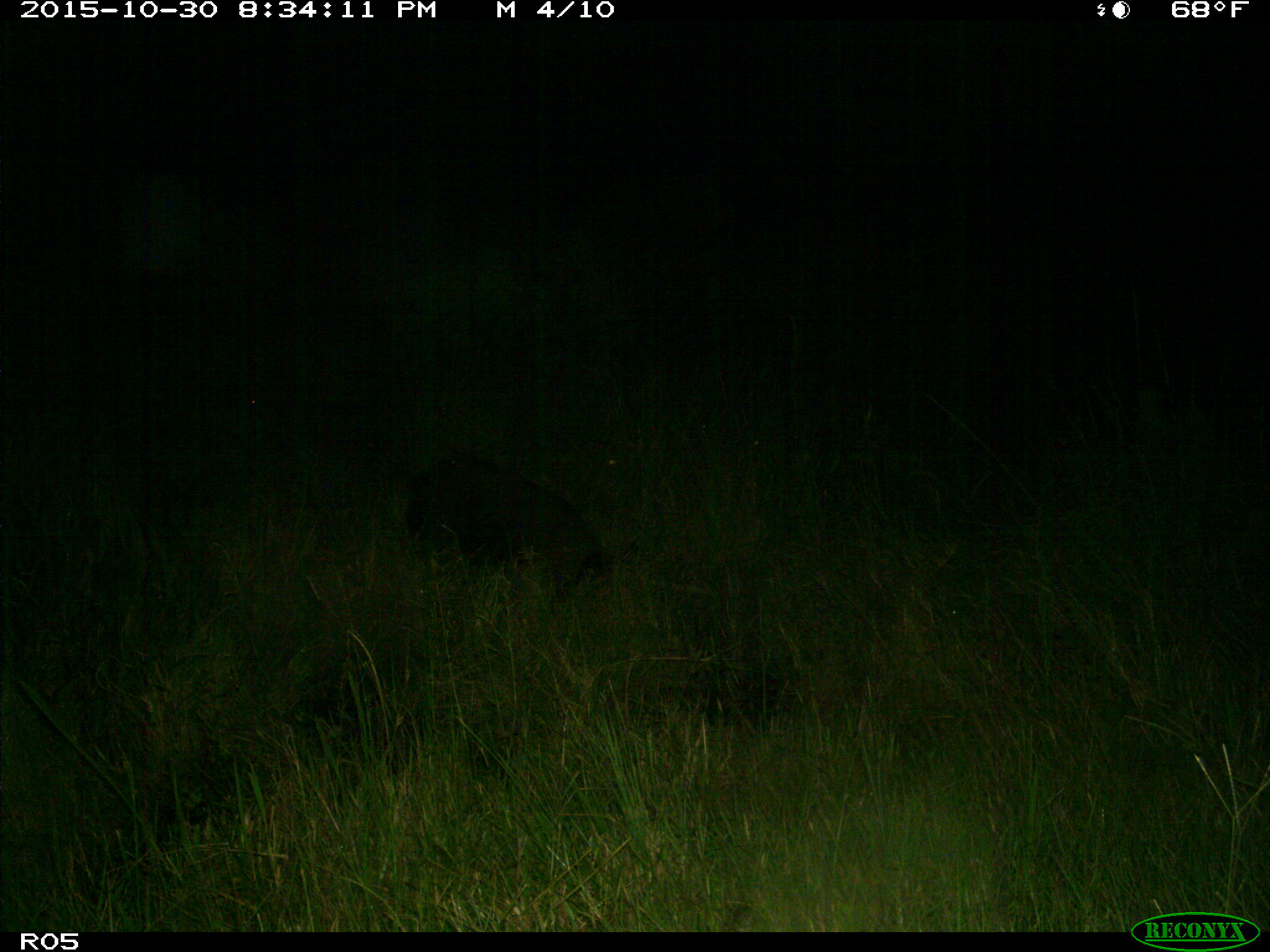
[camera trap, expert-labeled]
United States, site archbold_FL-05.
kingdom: Animalia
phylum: Chordata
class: Mammalia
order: Artiodactyla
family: Suidae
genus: Sus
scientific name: Sus scrofa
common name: wild boar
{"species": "Sus scrofa (wild boar)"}